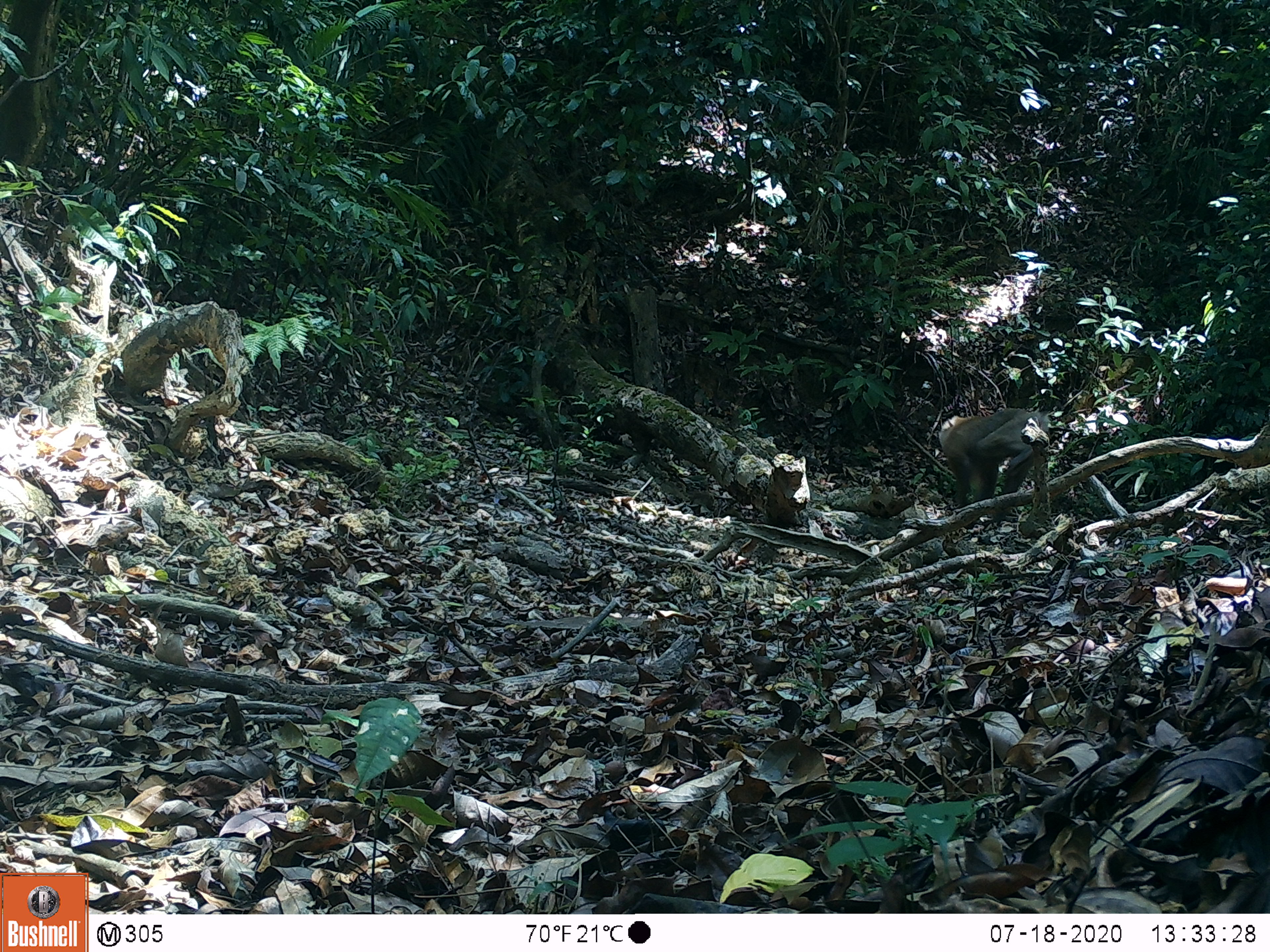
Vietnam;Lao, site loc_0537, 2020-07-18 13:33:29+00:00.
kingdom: Animalia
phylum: Chordata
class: Mammalia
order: Primates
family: Cercopithecidae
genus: Macaca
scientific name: Macaca nemestrina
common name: pig-tailed macaque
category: pig tailed macaque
Pig tailed macaque (pig-tailed macaque) (Macaca nemestrina). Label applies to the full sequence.